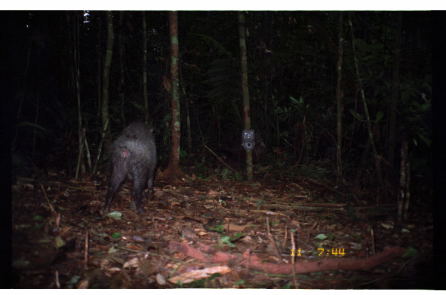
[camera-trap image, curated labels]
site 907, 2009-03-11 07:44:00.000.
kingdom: Animalia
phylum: Chordata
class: Mammalia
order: Artiodactyla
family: Tayassuidae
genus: Tayassu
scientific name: Tayassu pecari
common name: white-lipped peccary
Tayassu pecari (white-lipped peccary).